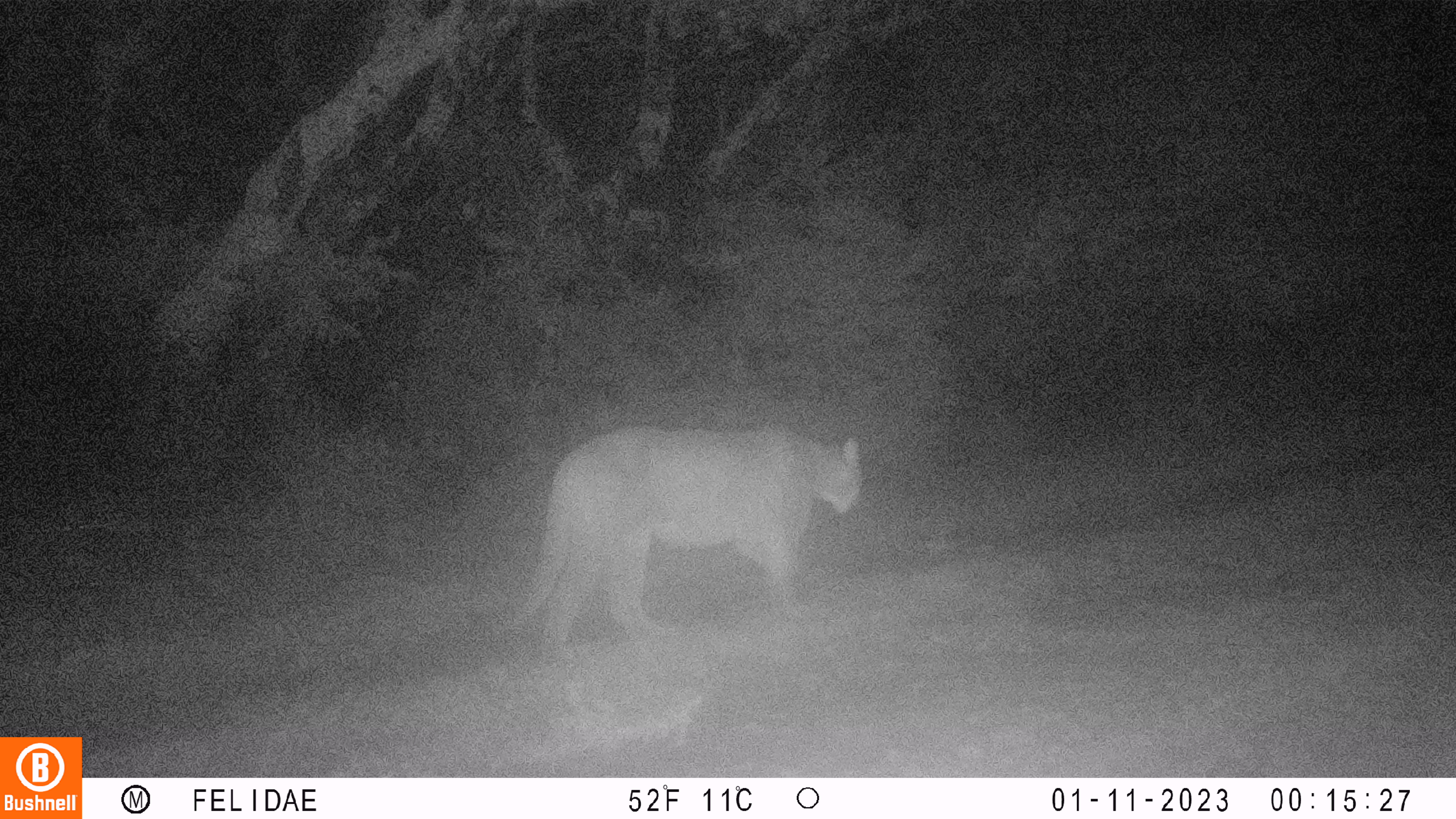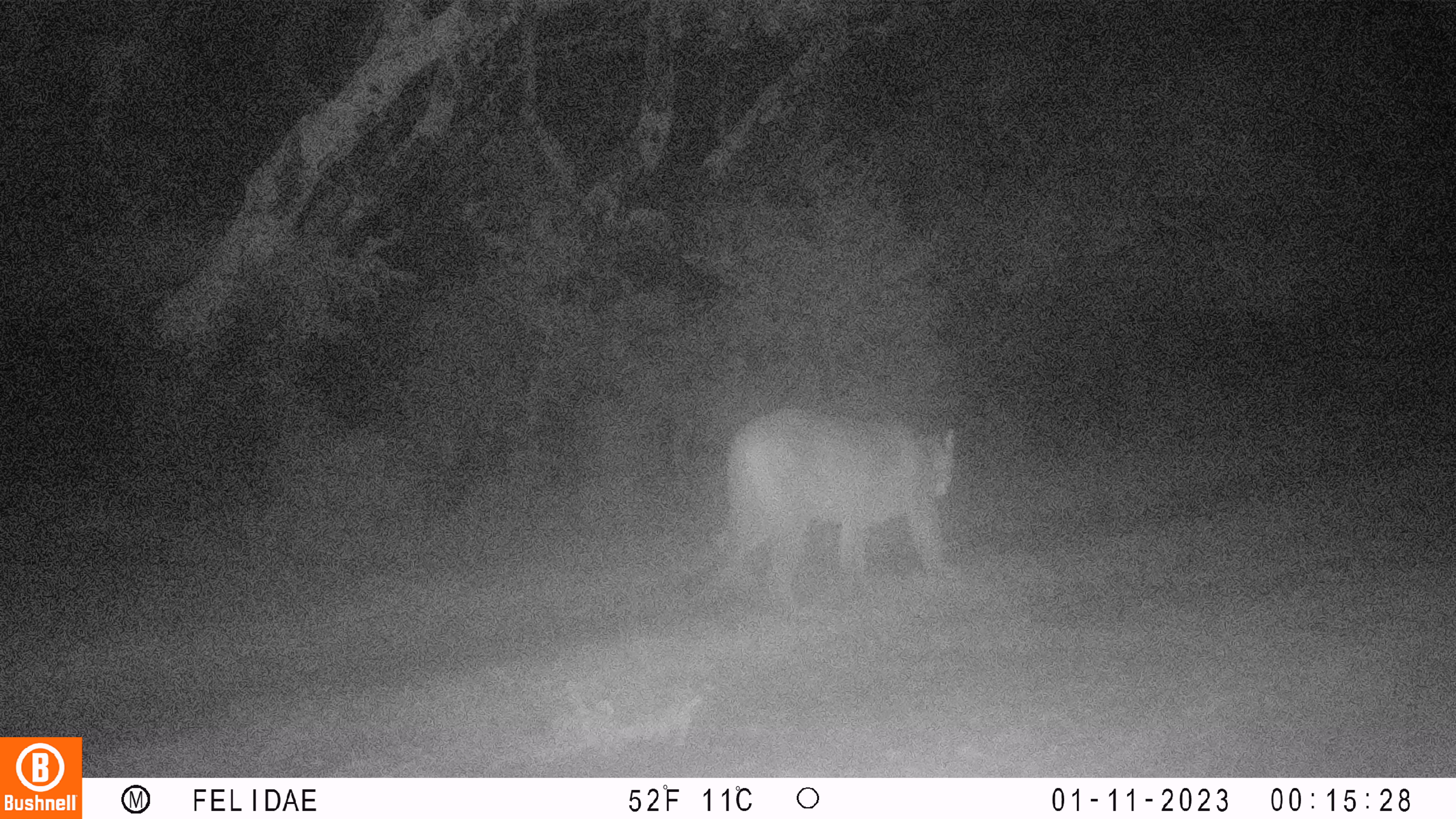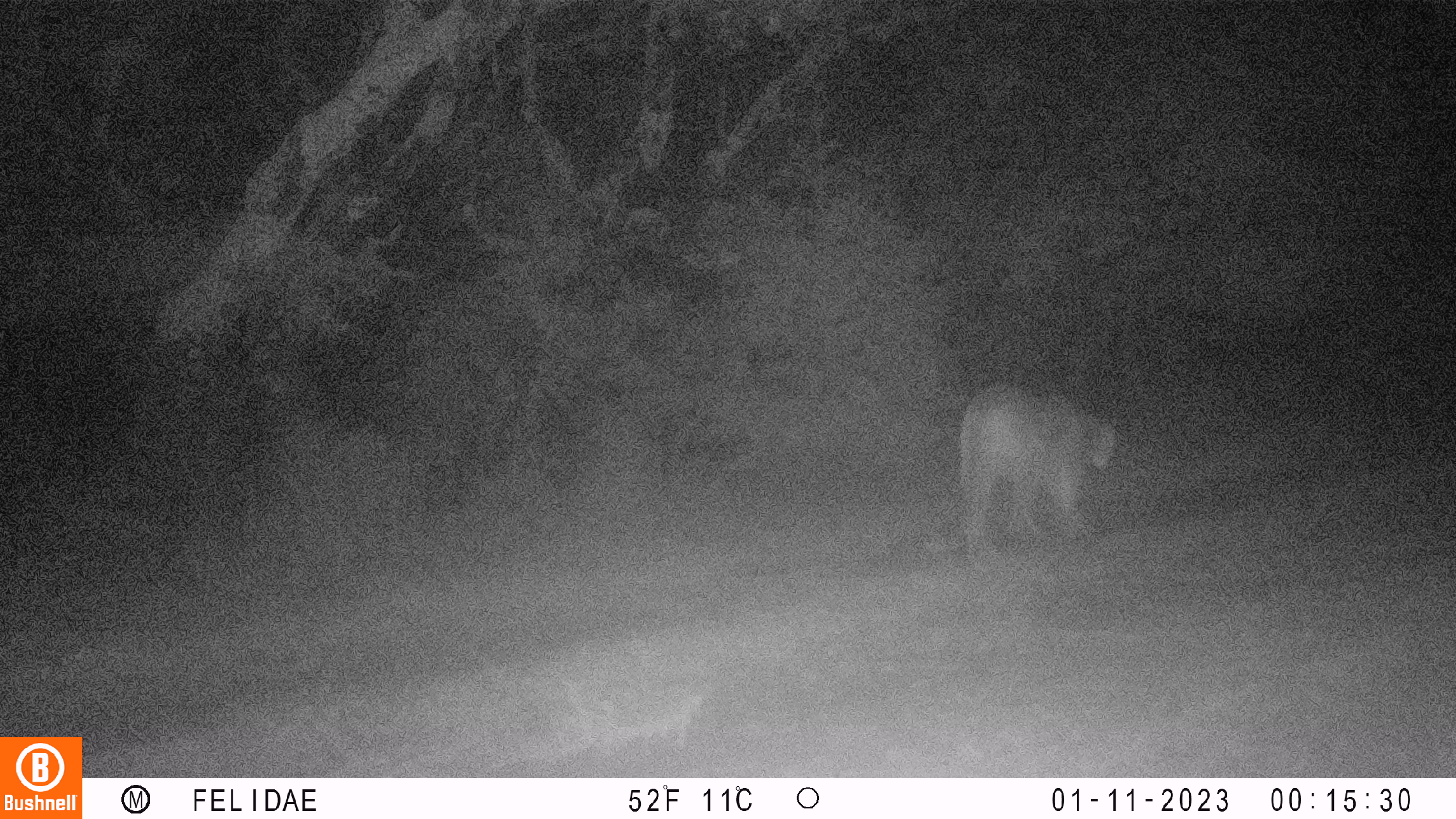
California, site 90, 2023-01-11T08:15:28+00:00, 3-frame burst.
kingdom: Animalia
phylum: Chordata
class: Mammalia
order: Carnivora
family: Felidae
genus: Puma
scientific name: Puma concolor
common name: puma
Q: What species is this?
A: Puma (Puma concolor).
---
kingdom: Animalia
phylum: Chordata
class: Mammalia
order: Artiodactyla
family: Cervidae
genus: Odocoileus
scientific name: Odocoileus hemionus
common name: mule deer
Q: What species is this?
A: Mule deer (Odocoileus hemionus).